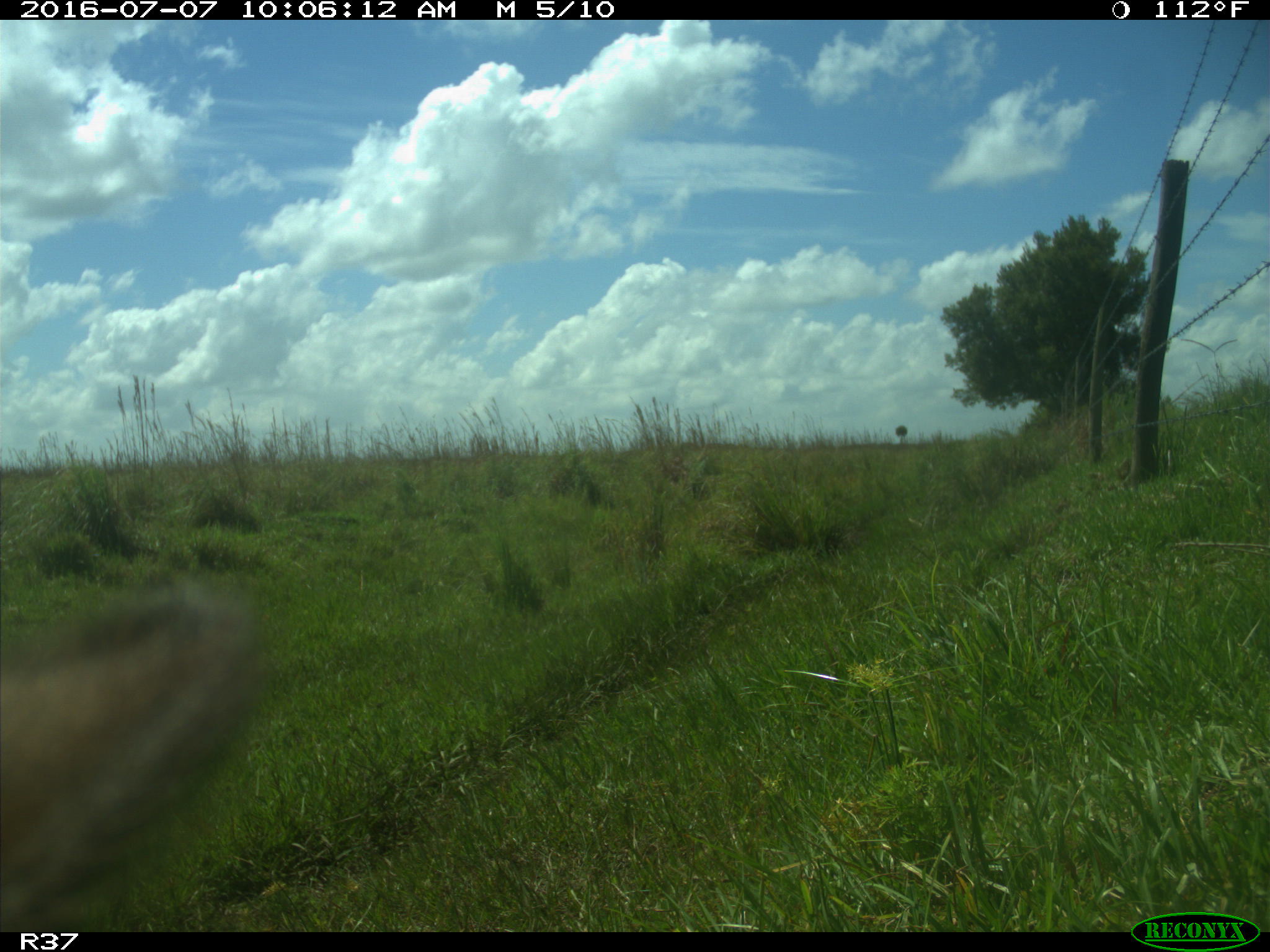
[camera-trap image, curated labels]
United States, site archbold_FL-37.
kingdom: Animalia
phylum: Chordata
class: Mammalia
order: Artiodactyla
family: Bovidae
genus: Bos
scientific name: Bos taurus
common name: domestic cow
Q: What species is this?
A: Bos taurus (domestic cow).